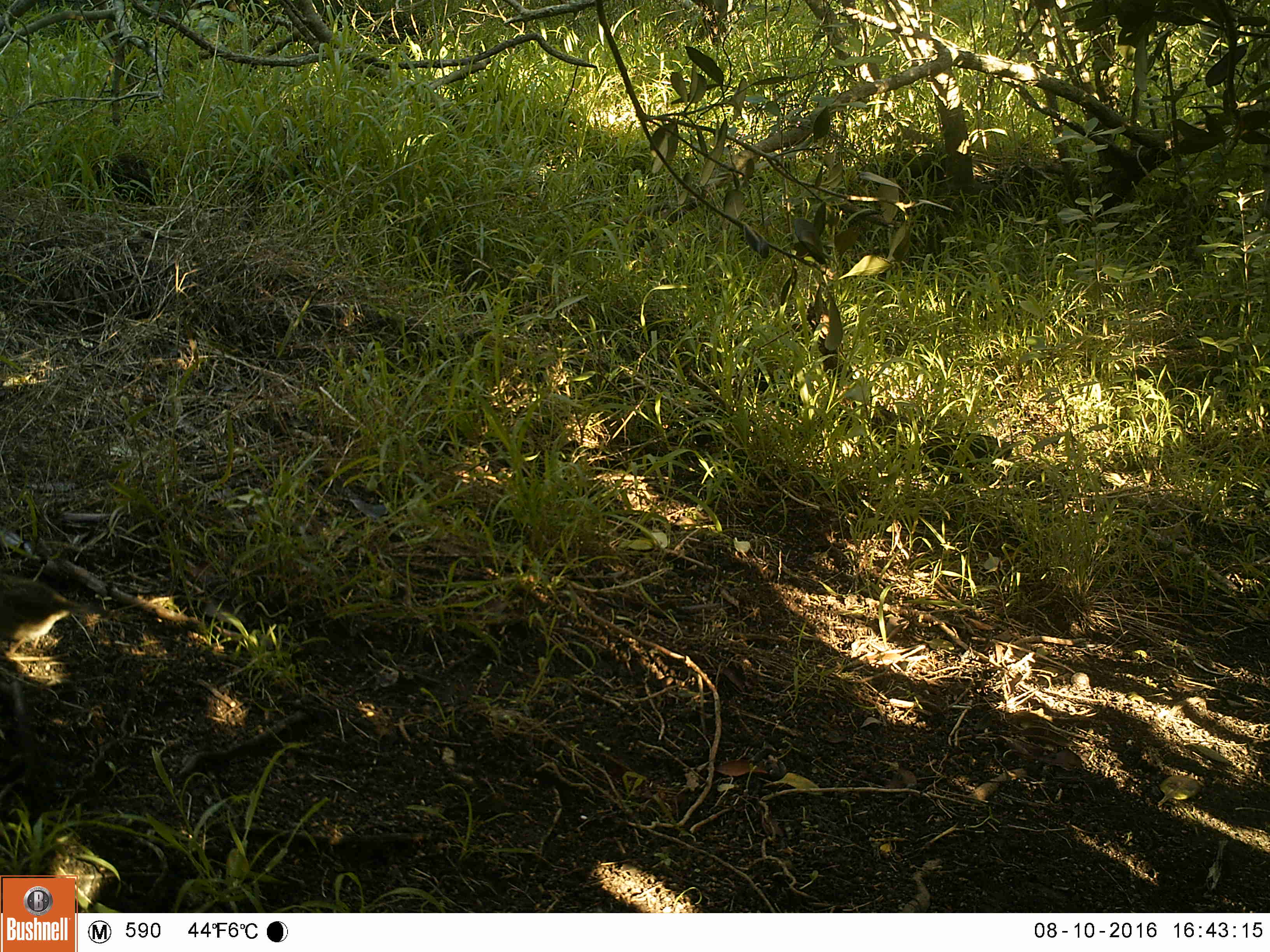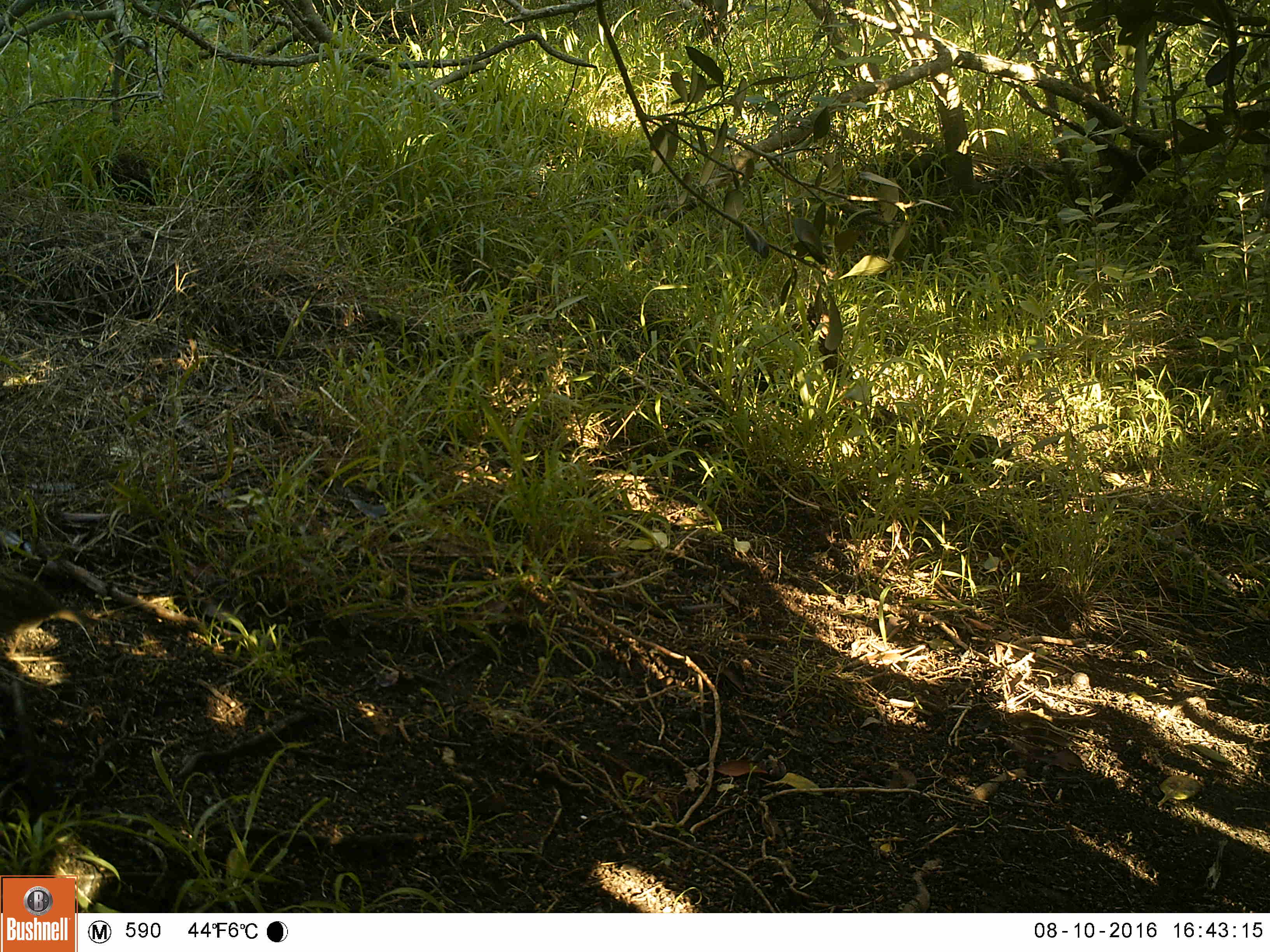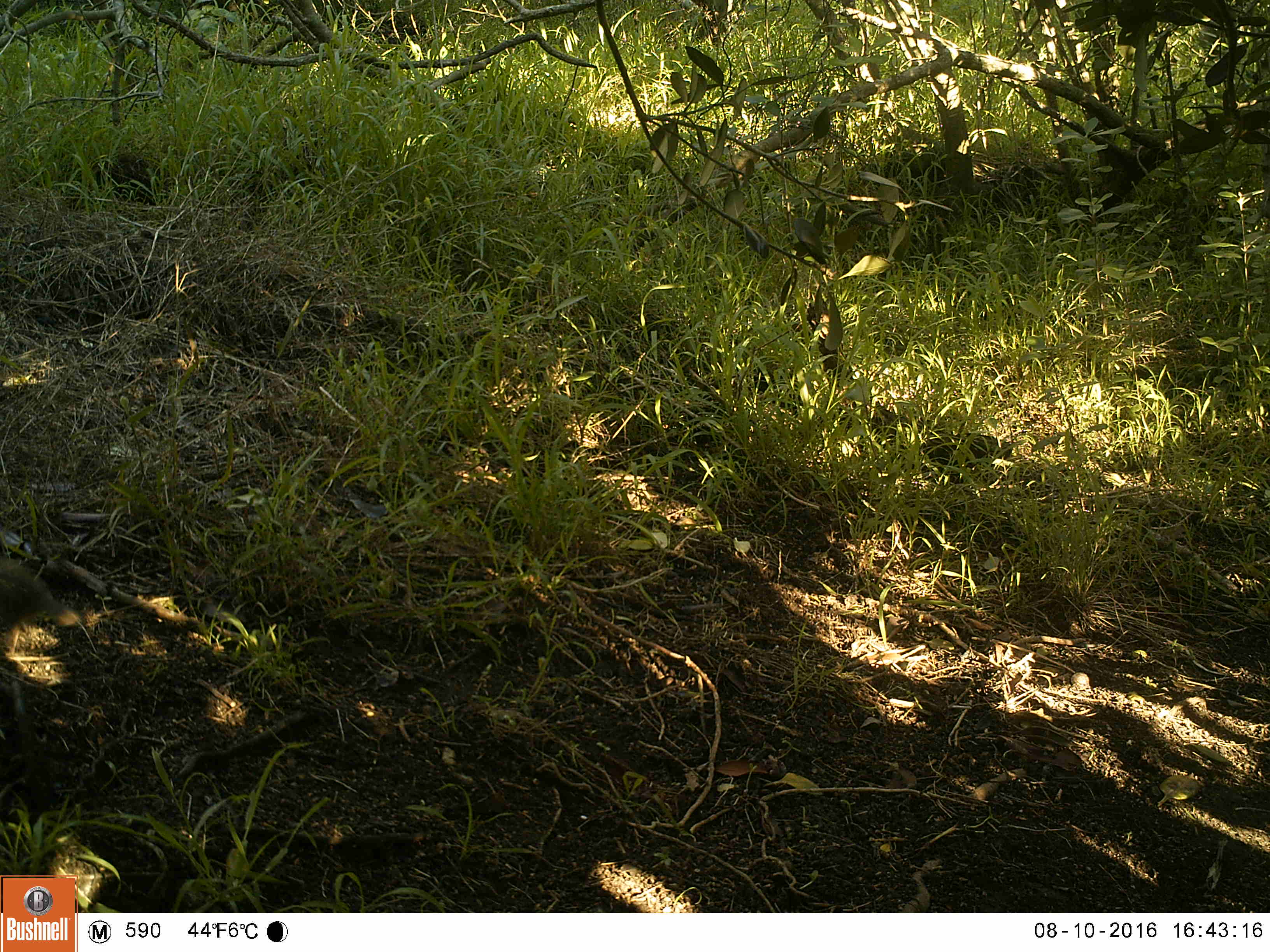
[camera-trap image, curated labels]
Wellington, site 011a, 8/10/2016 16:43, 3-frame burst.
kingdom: Animalia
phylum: Chordata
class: Aves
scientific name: Aves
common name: bird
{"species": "bird (Aves)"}